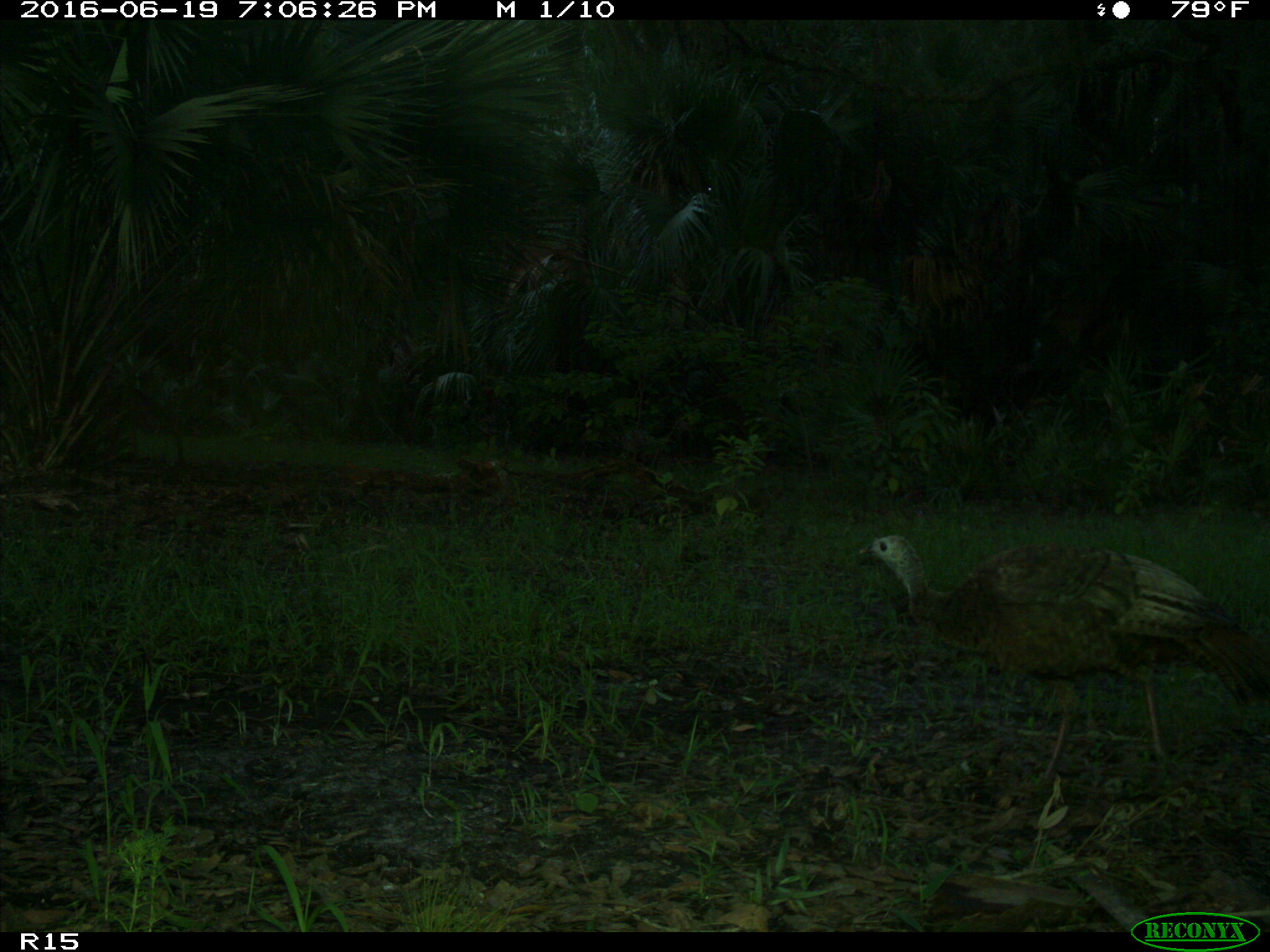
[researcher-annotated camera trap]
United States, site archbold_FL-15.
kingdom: Animalia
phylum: Chordata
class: Aves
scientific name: Aves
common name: birds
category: unidentified bird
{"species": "unidentified bird (birds) (Aves)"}